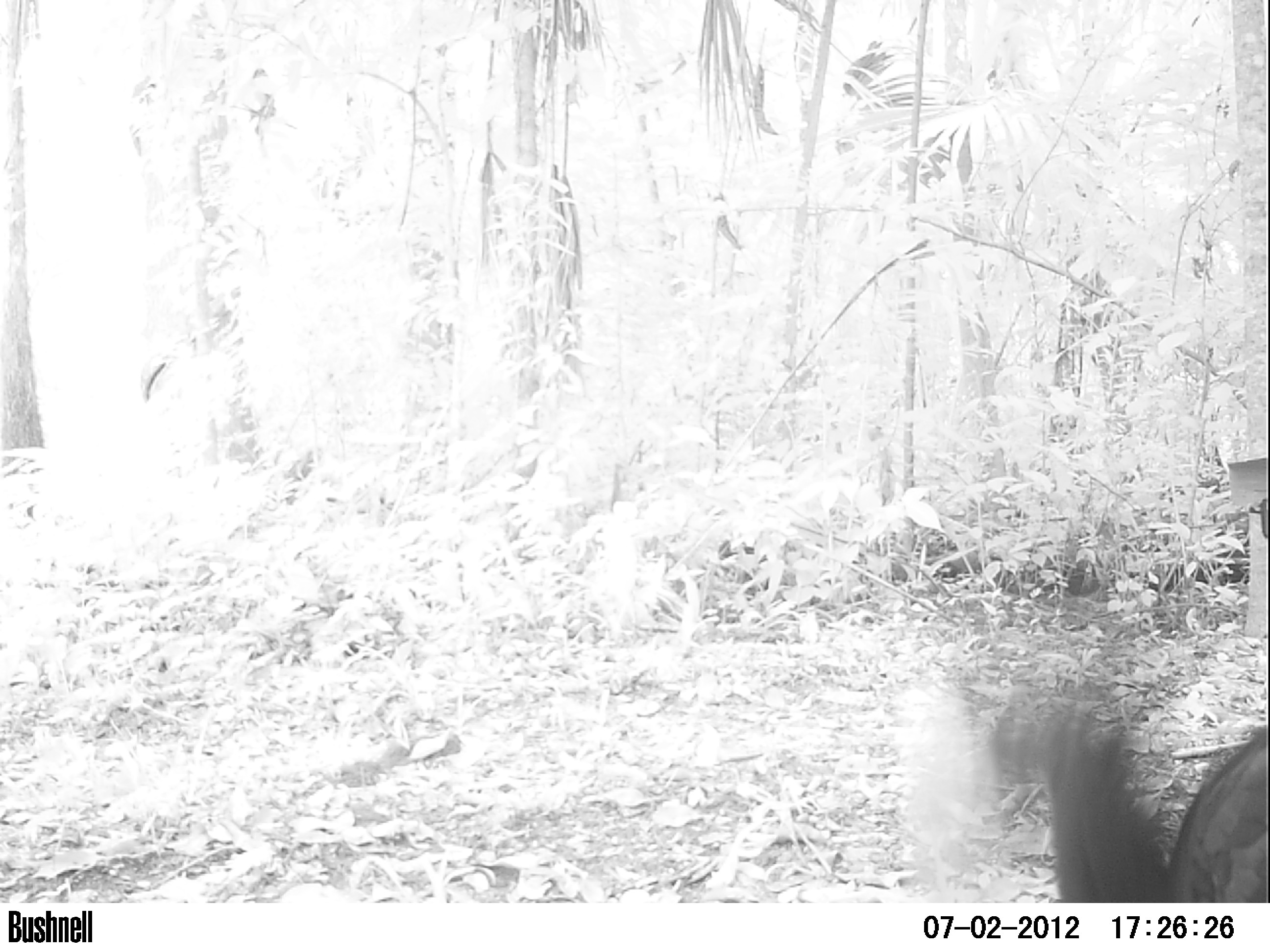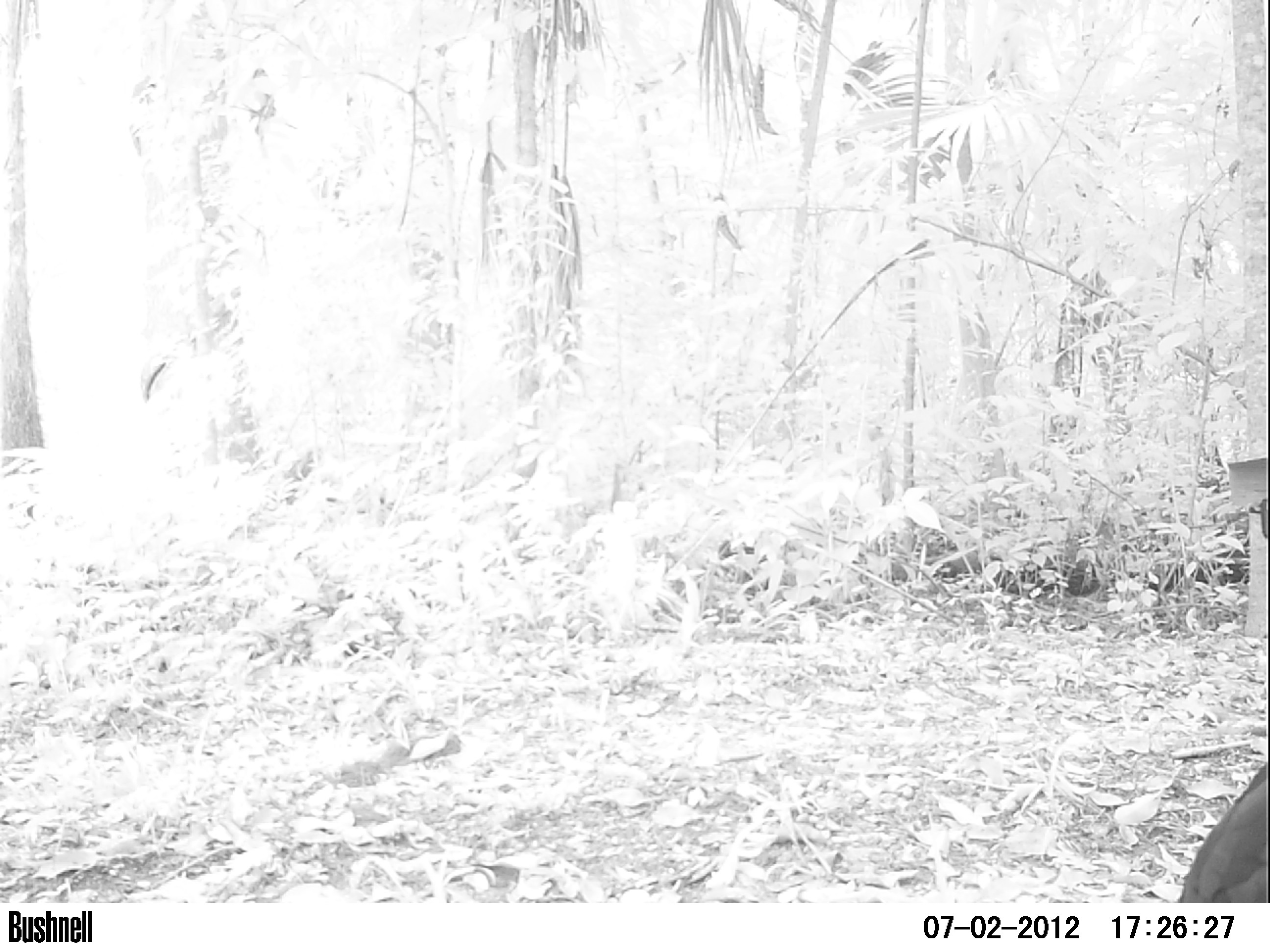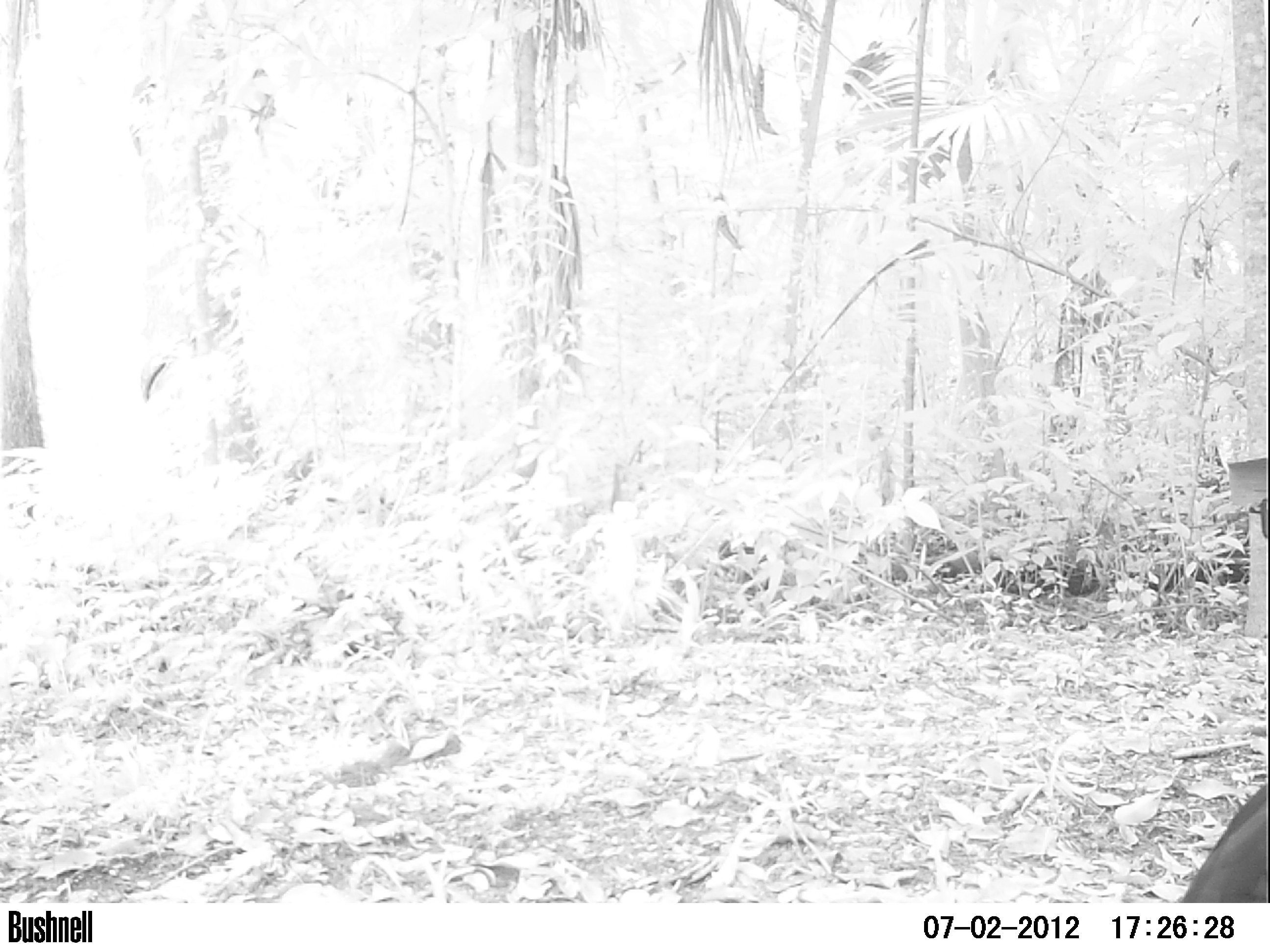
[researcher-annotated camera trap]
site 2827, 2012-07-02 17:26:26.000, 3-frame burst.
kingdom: Animalia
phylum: Chordata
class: Aves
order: Galliformes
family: Cracidae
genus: Crax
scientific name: Crax rubra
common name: great curassow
Crax rubra (great curassow), count 1, age adult, sex male.